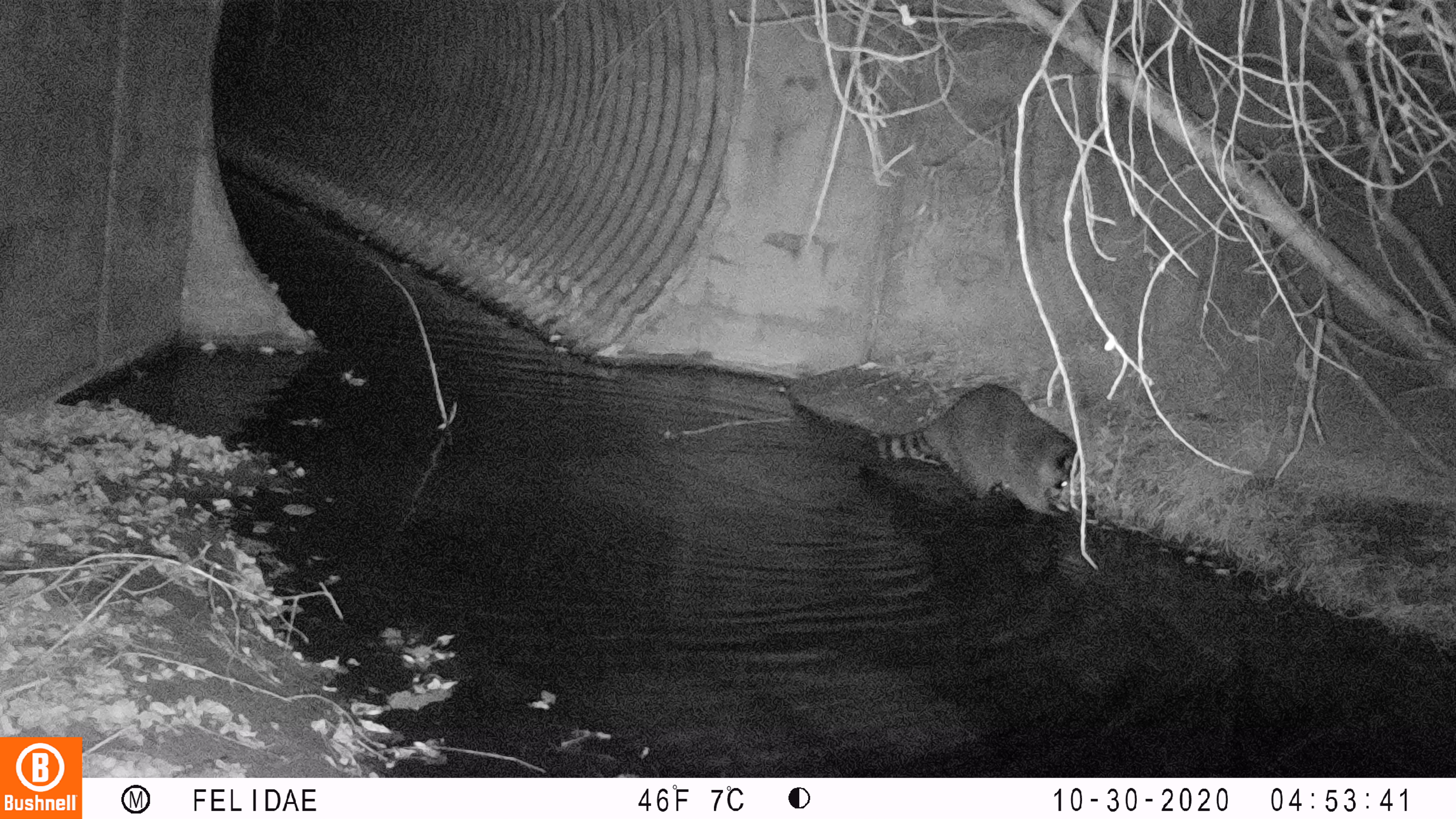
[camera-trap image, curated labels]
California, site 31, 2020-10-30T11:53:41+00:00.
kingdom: Animalia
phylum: Chordata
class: Mammalia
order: Carnivora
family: Procyonidae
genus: Procyon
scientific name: Procyon lotor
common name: raccoon